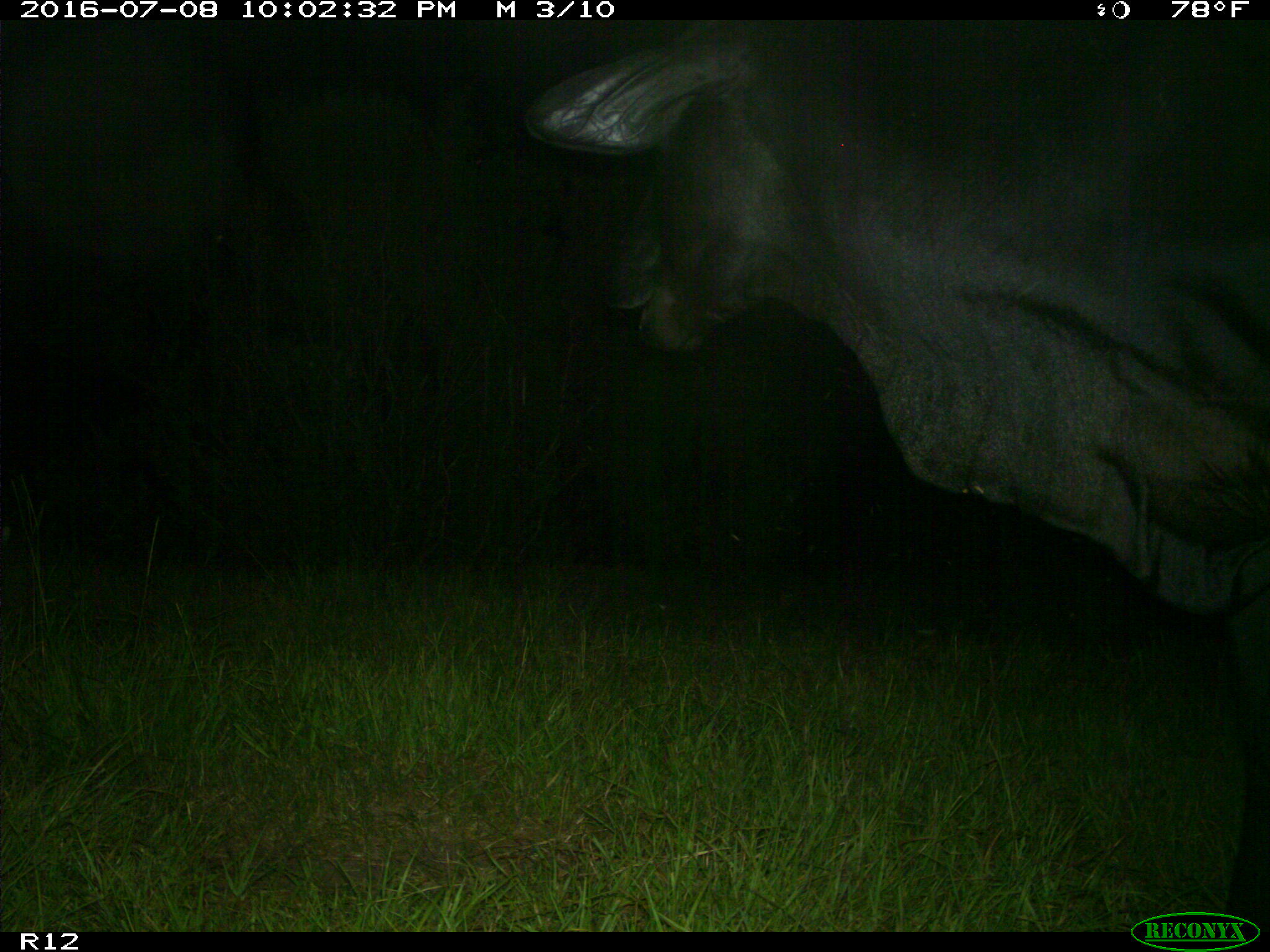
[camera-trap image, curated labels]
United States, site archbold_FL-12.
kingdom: Animalia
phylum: Chordata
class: Mammalia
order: Artiodactyla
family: Bovidae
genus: Bos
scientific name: Bos taurus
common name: domestic cow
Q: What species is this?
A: Bos taurus (domestic cow).